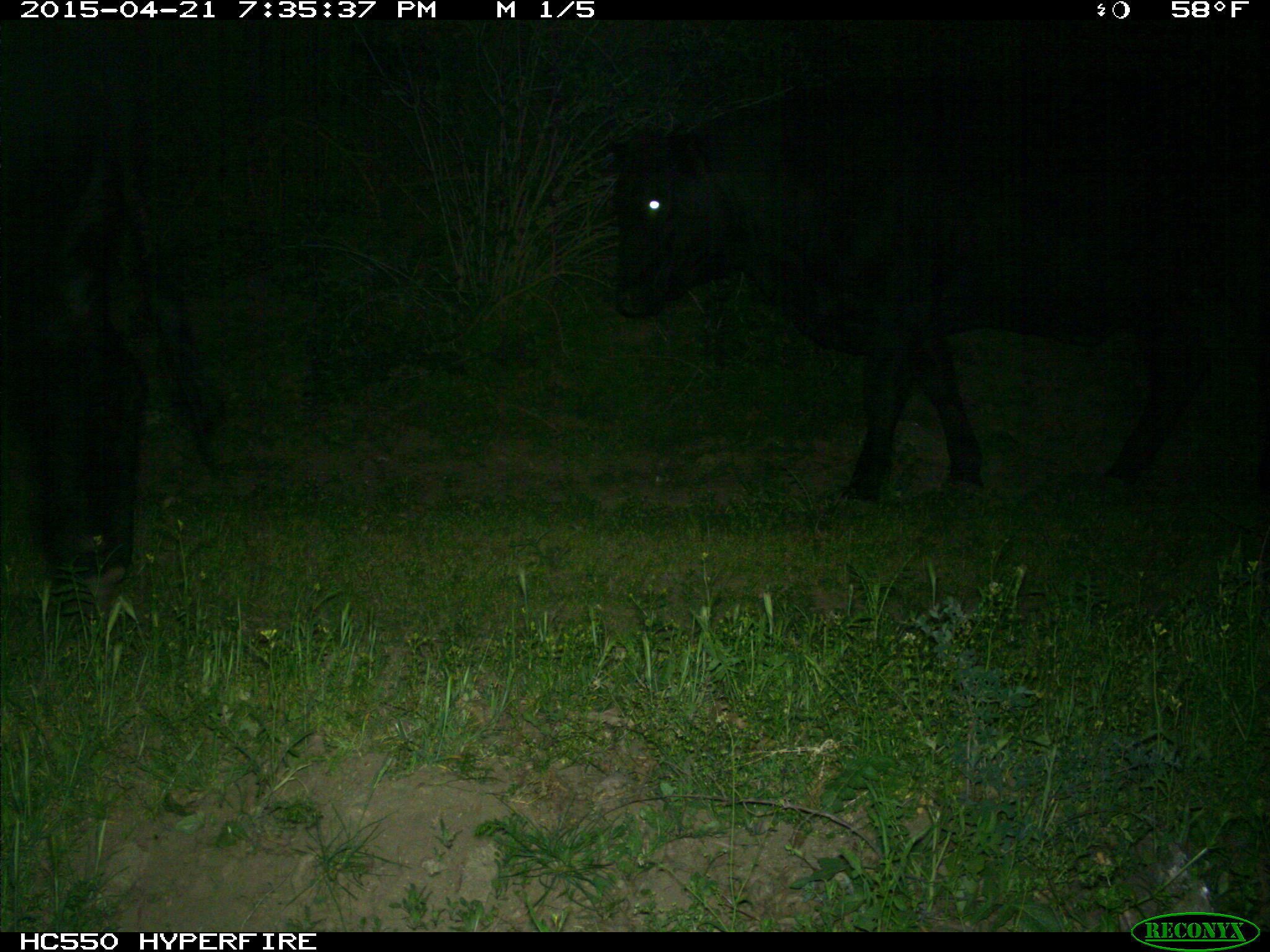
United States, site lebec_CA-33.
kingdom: Animalia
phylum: Chordata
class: Mammalia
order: Artiodactyla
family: Bovidae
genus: Bos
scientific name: Bos taurus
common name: domestic cow